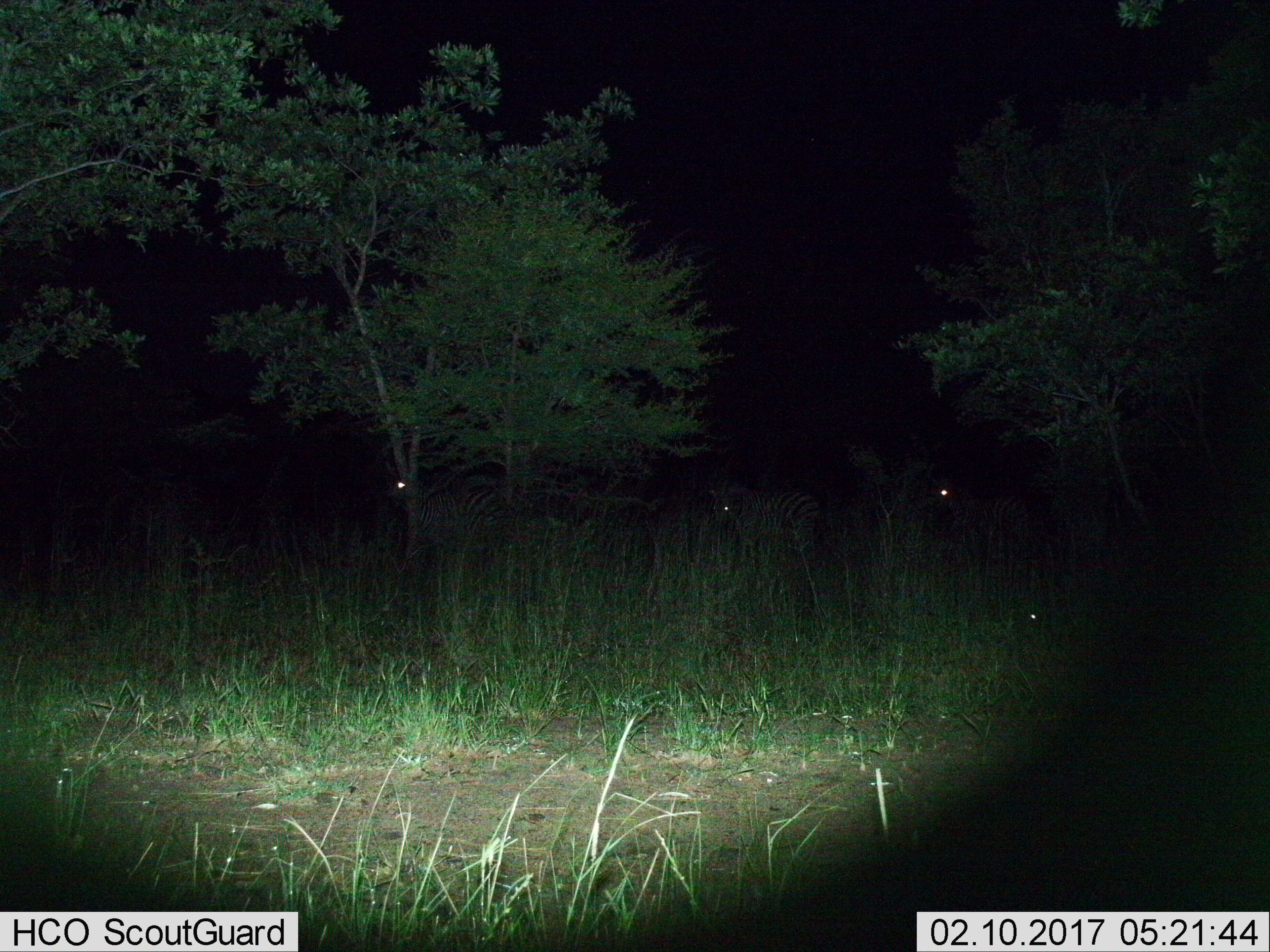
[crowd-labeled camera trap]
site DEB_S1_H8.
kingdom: Animalia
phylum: Chordata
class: Mammalia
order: Perissodactyla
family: Equidae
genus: Equus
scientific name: Equus quagga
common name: plains zebra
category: zebraplains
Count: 4.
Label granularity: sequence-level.